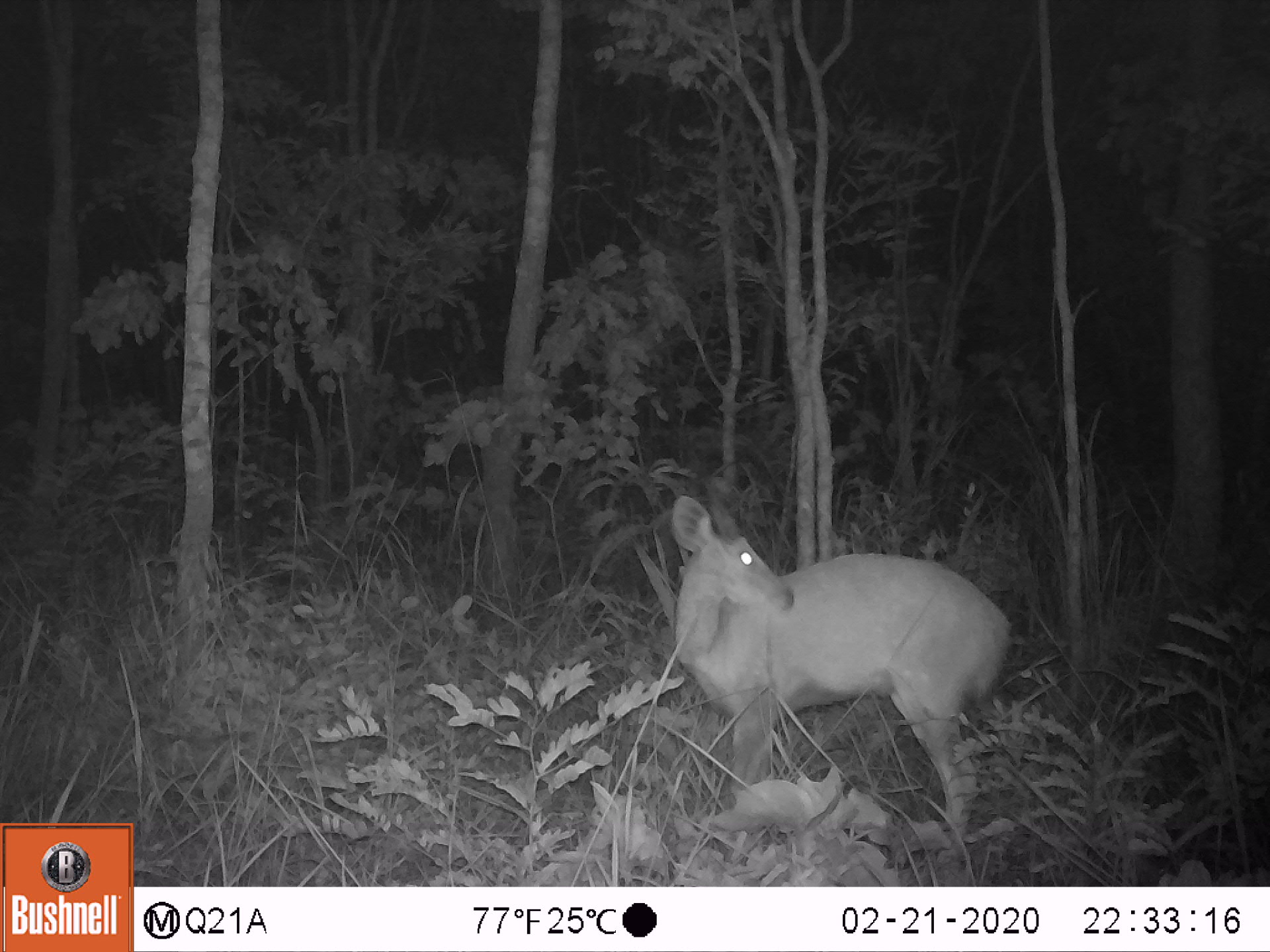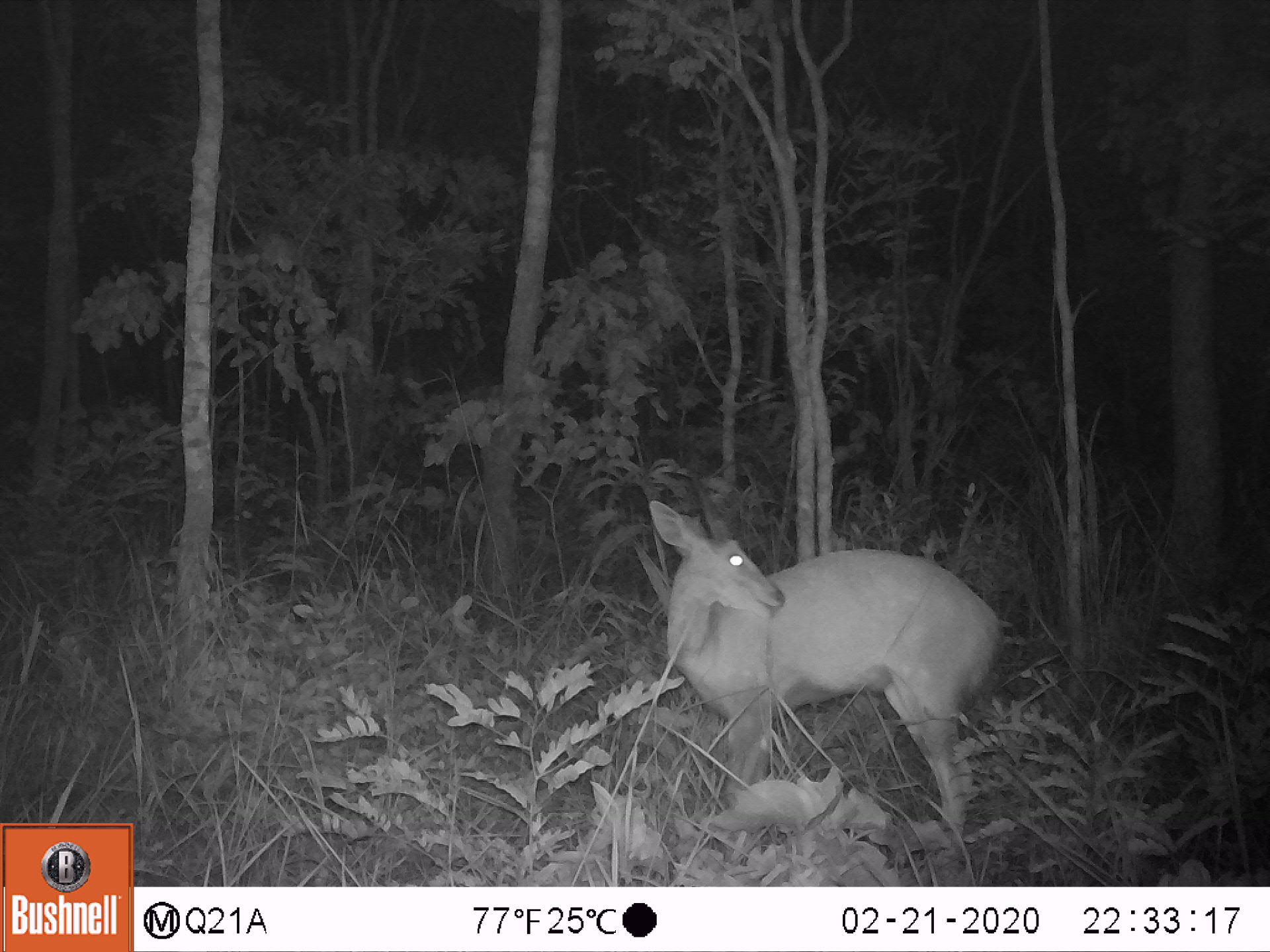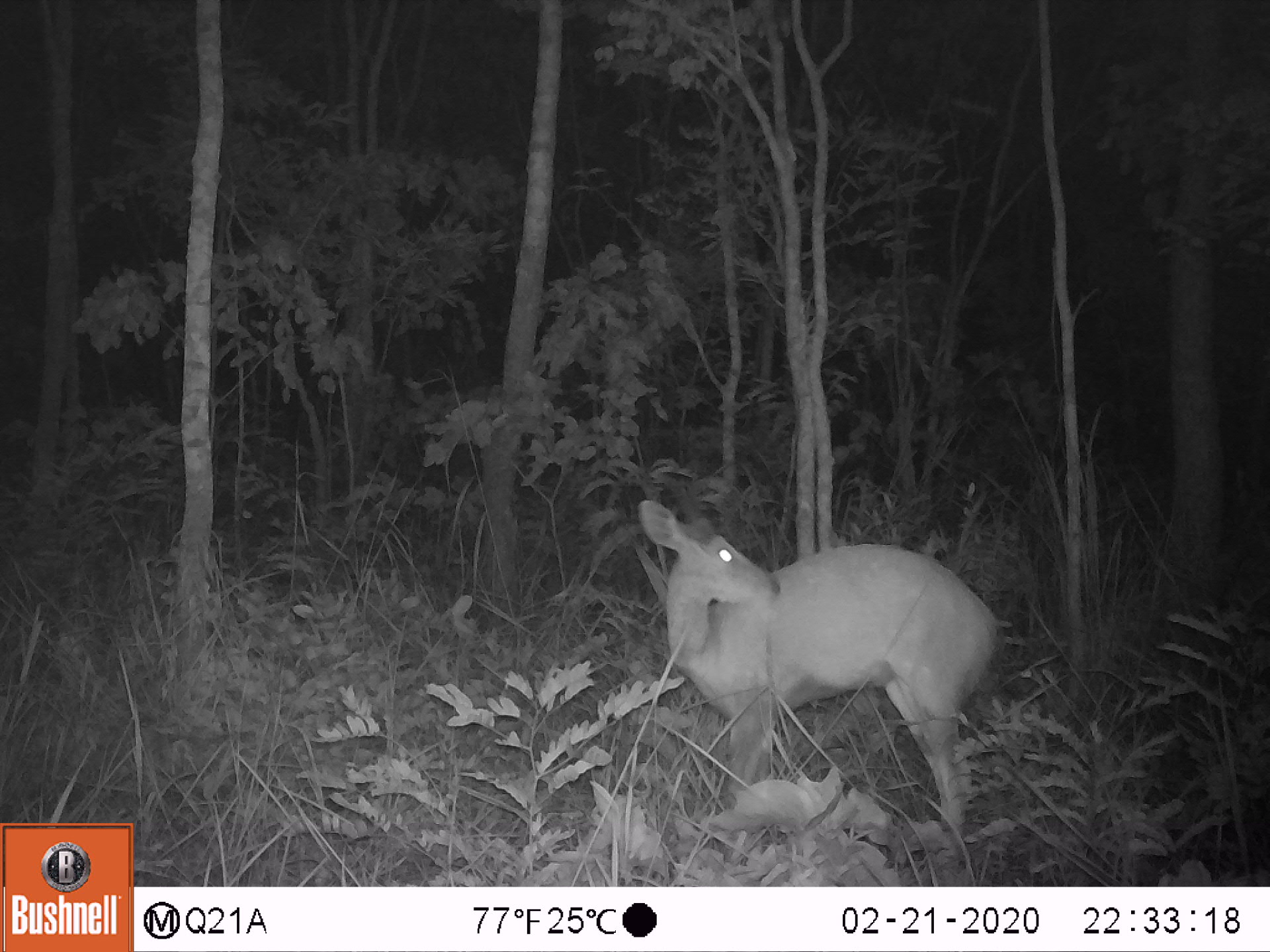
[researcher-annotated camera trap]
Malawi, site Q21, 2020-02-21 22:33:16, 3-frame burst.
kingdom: Animalia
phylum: Chordata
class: Mammalia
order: Artiodactyla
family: Bovidae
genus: Tragelaphus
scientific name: Tragelaphus sylvaticus sylvaticus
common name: cape bushbuck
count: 1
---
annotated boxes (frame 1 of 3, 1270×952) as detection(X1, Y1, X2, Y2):
cape bushbuck: detection(669, 492, 1015, 833)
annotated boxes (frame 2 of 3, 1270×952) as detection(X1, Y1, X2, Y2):
cape bushbuck: detection(646, 472, 1009, 846)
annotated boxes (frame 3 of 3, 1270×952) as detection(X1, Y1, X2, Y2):
cape bushbuck: detection(637, 468, 1004, 851)